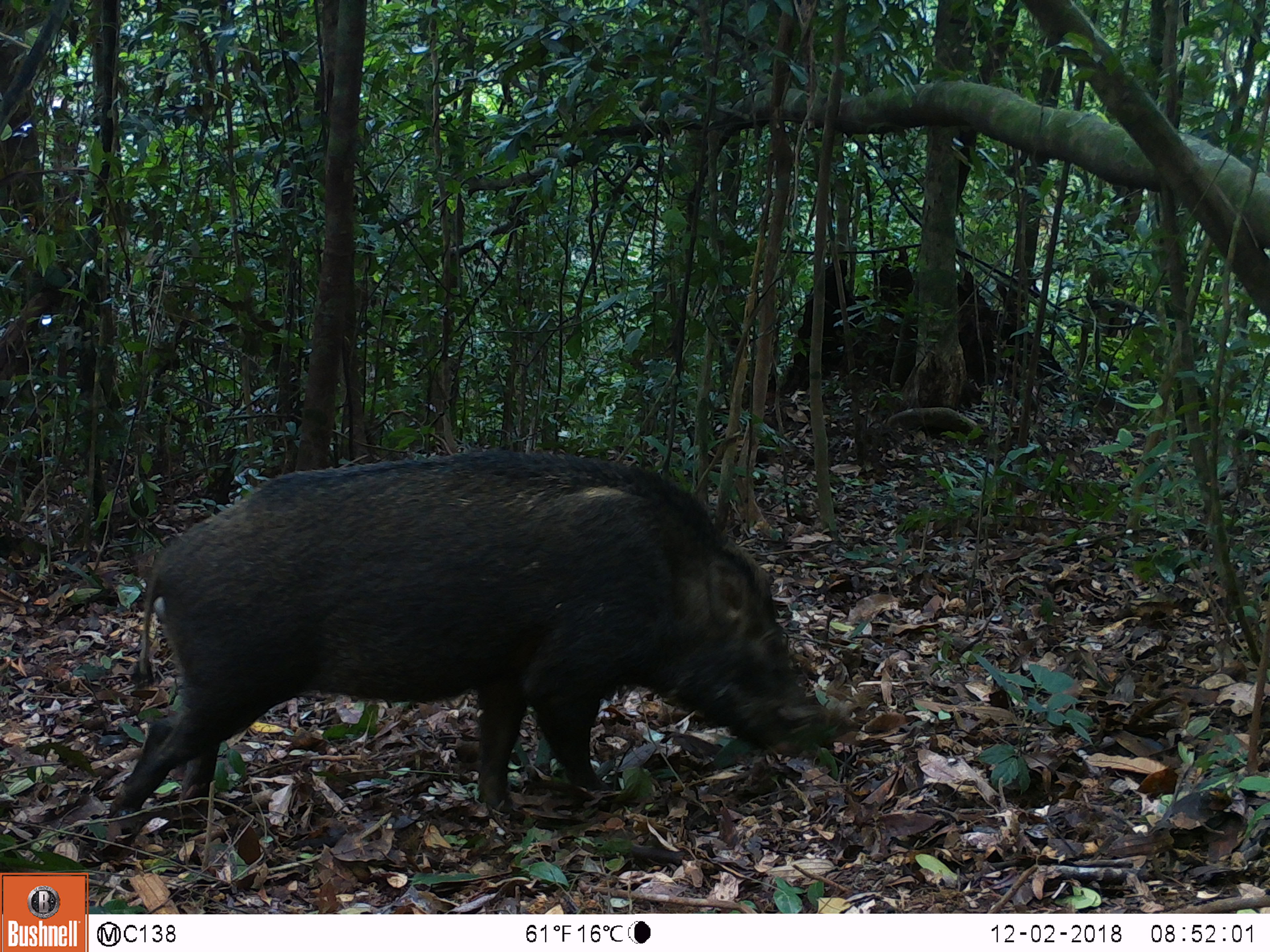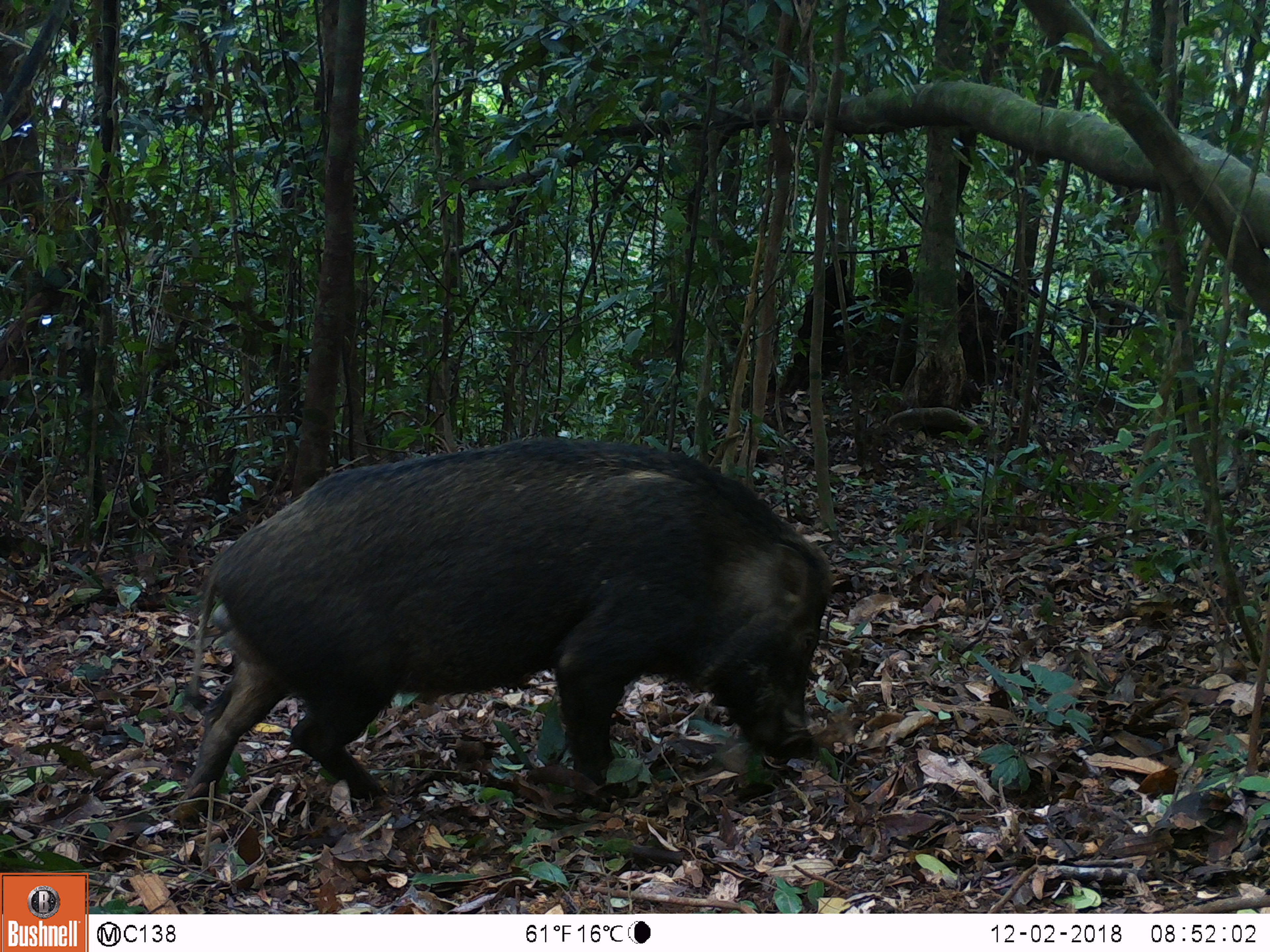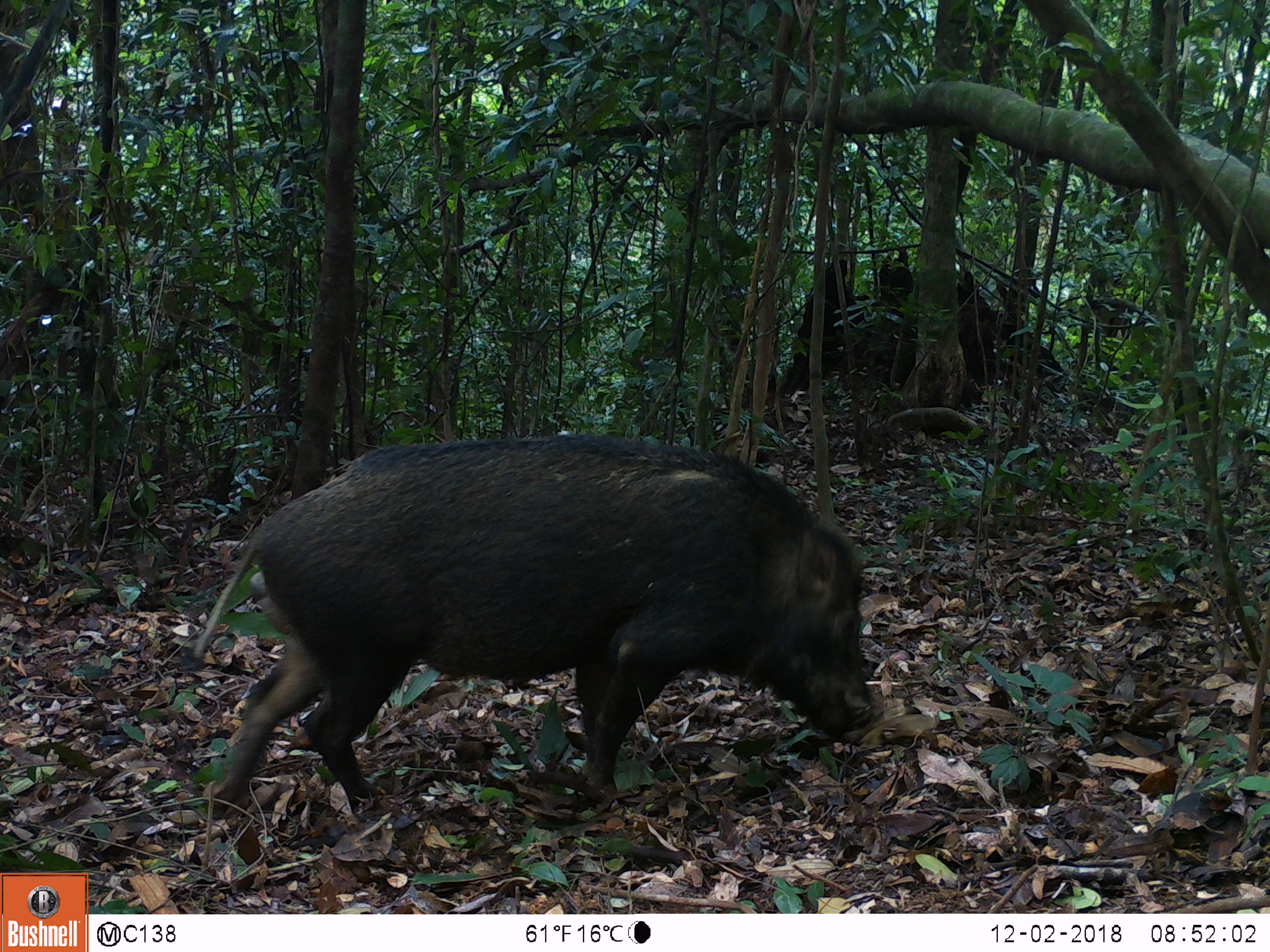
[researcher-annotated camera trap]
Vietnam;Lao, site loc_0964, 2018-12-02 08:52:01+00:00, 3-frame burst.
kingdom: Animalia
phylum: Chordata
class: Mammalia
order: Artiodactyla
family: Suidae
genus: Sus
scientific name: Sus scrofa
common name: eurasian wild pig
Eurasian wild pig (Sus scrofa). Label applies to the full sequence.